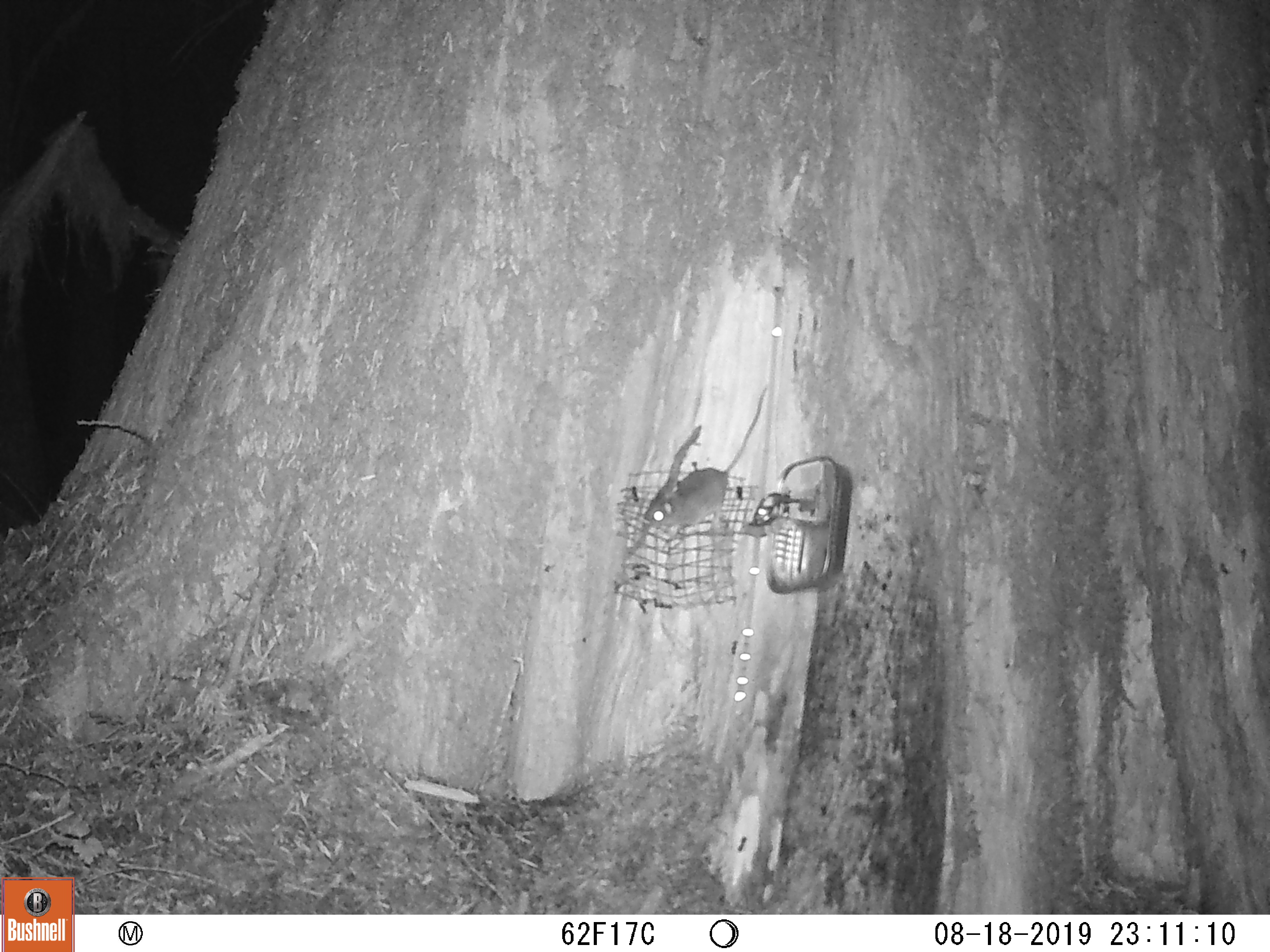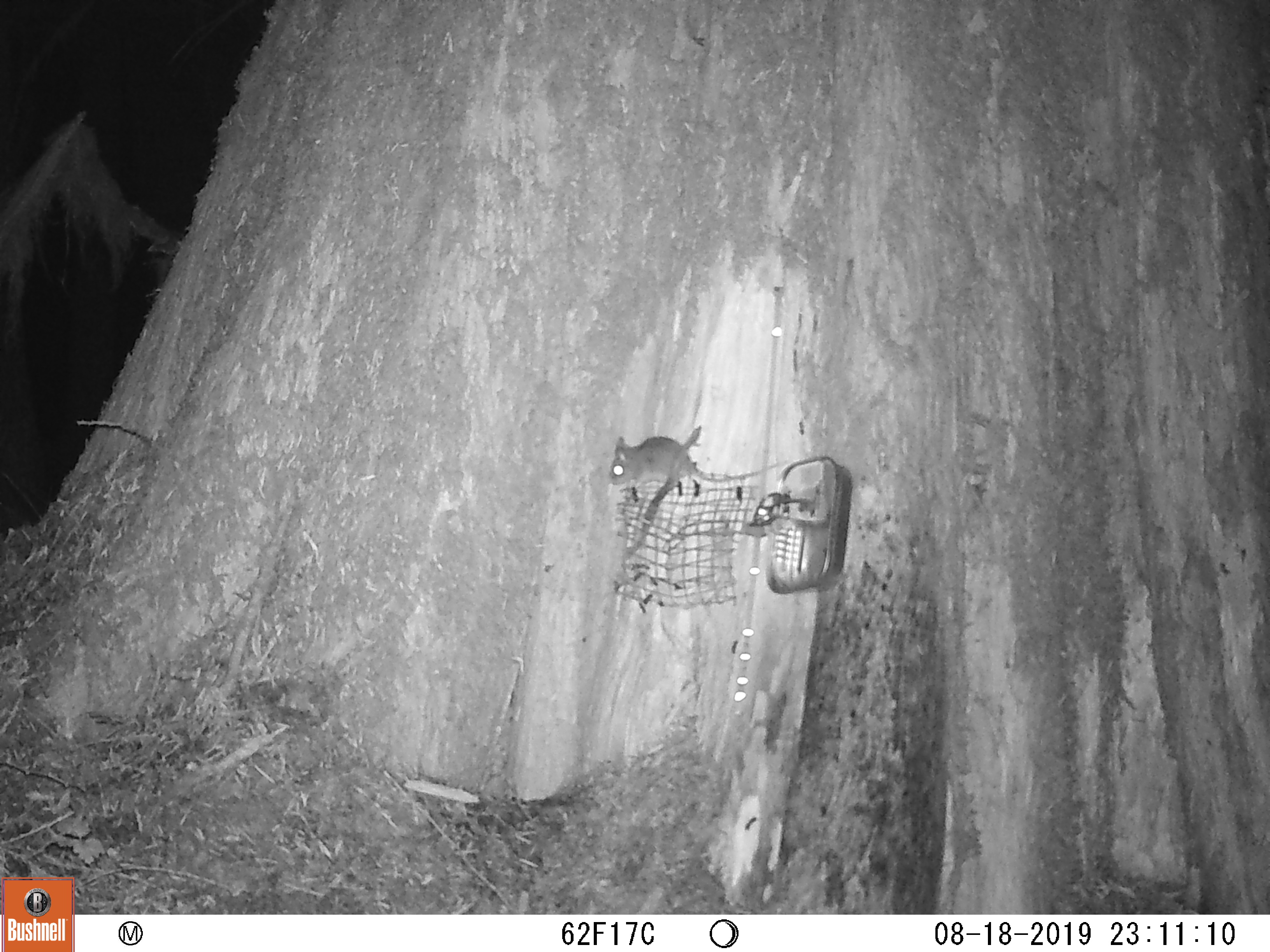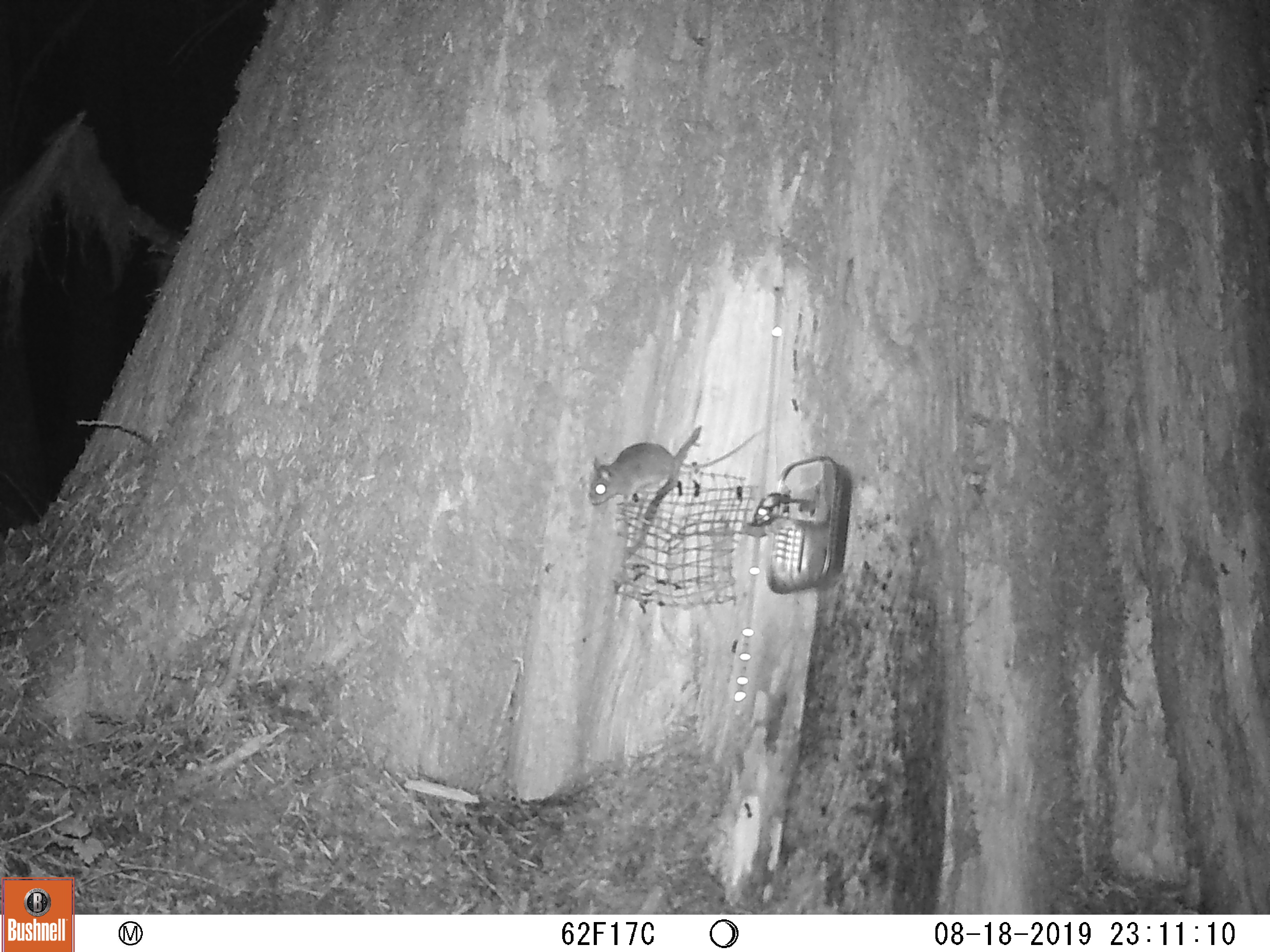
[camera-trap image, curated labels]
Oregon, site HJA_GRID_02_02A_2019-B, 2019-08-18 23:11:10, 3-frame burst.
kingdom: Animalia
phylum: Chordata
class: Mammalia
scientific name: Mammalia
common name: small mammal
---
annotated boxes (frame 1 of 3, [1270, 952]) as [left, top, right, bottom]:
small mammal: [633, 379, 778, 524]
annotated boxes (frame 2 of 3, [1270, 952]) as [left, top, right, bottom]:
small mammal: [605, 424, 795, 499]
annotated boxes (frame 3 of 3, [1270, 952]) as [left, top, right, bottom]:
small mammal: [577, 416, 773, 501]